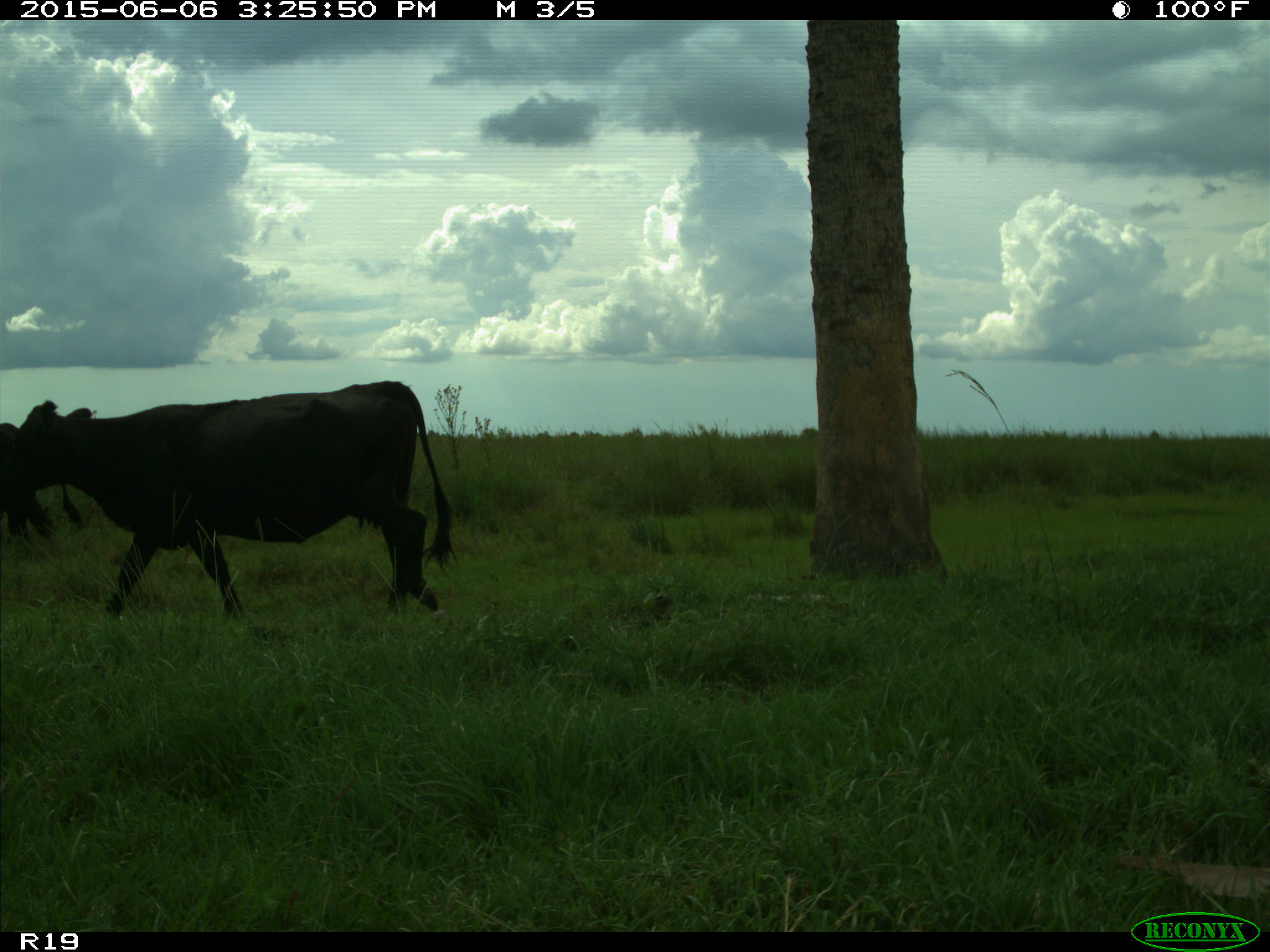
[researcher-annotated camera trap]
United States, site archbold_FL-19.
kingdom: Animalia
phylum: Chordata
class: Mammalia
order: Artiodactyla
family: Bovidae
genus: Bos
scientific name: Bos taurus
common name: domestic cow